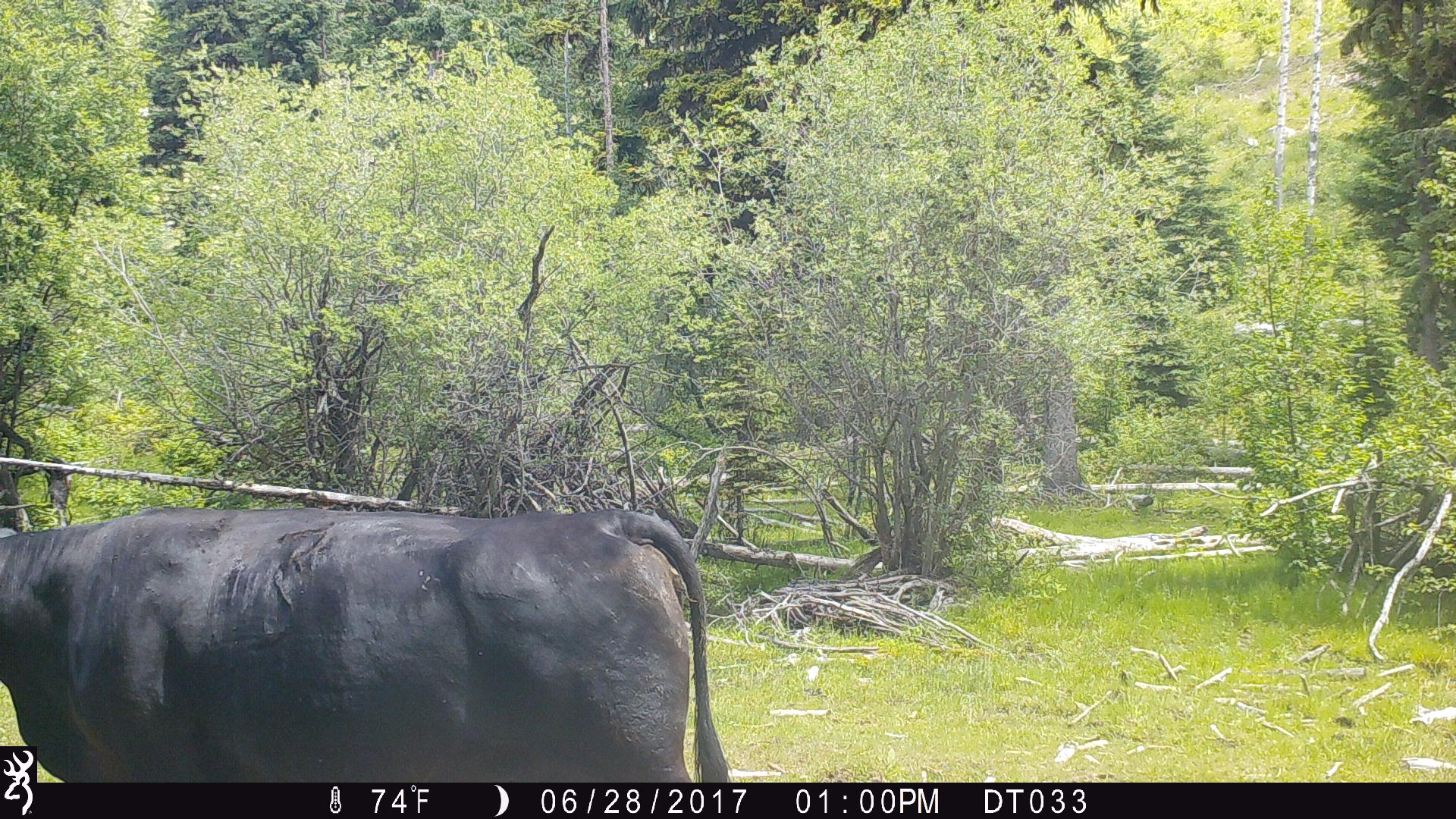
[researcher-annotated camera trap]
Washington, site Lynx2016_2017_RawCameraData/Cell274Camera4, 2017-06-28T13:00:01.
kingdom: Animalia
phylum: Chordata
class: Mammalia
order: Artiodactyla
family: Bovidae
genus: Bos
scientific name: Bos taurus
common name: domestic cattle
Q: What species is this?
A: Domestic cattle (Bos taurus).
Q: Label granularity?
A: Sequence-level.